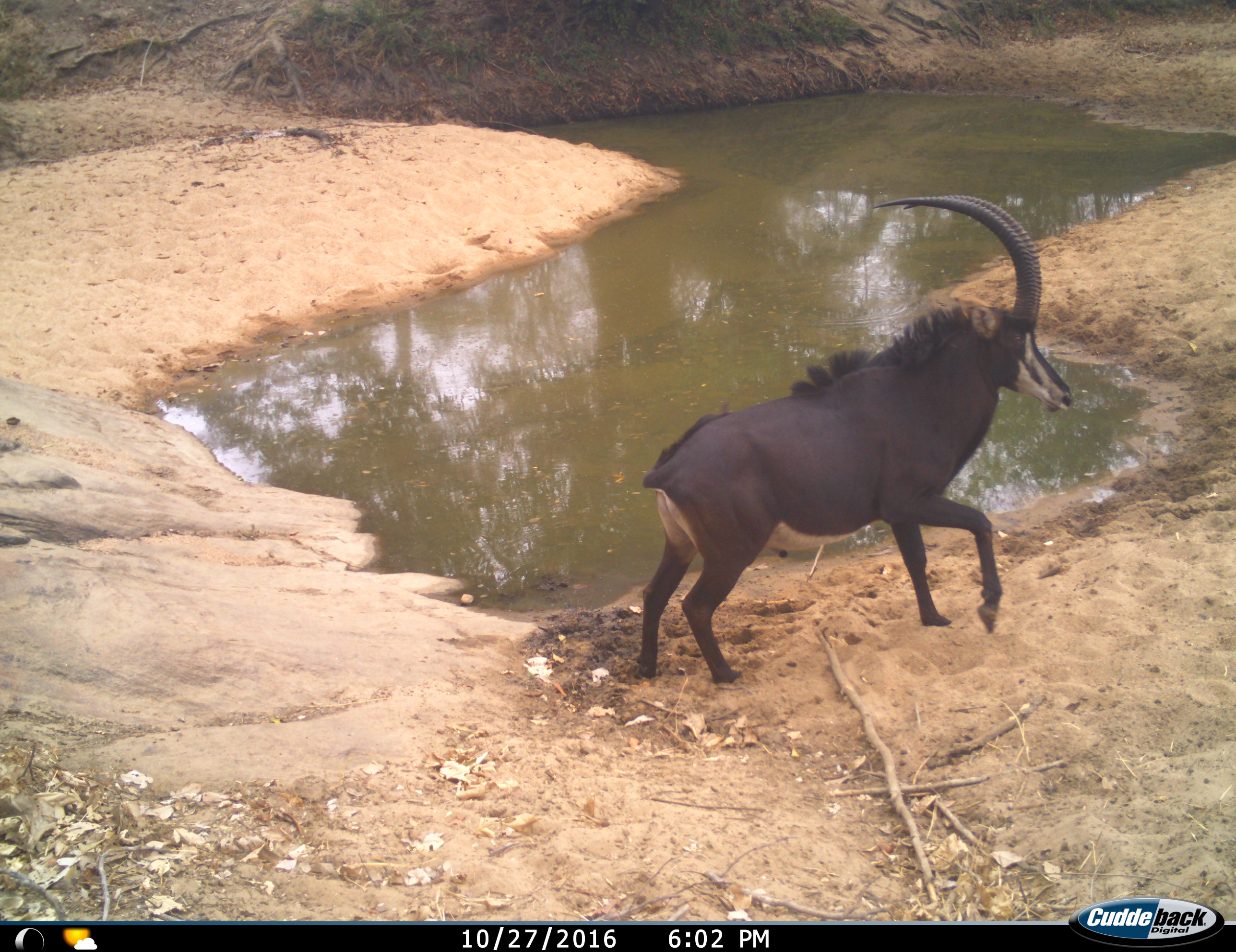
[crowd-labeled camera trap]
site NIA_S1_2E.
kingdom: Animalia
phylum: Chordata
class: Mammalia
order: Artiodactyla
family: Bovidae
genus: Hippotragus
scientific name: Hippotragus niger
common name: sable antelope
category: sable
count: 1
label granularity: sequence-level